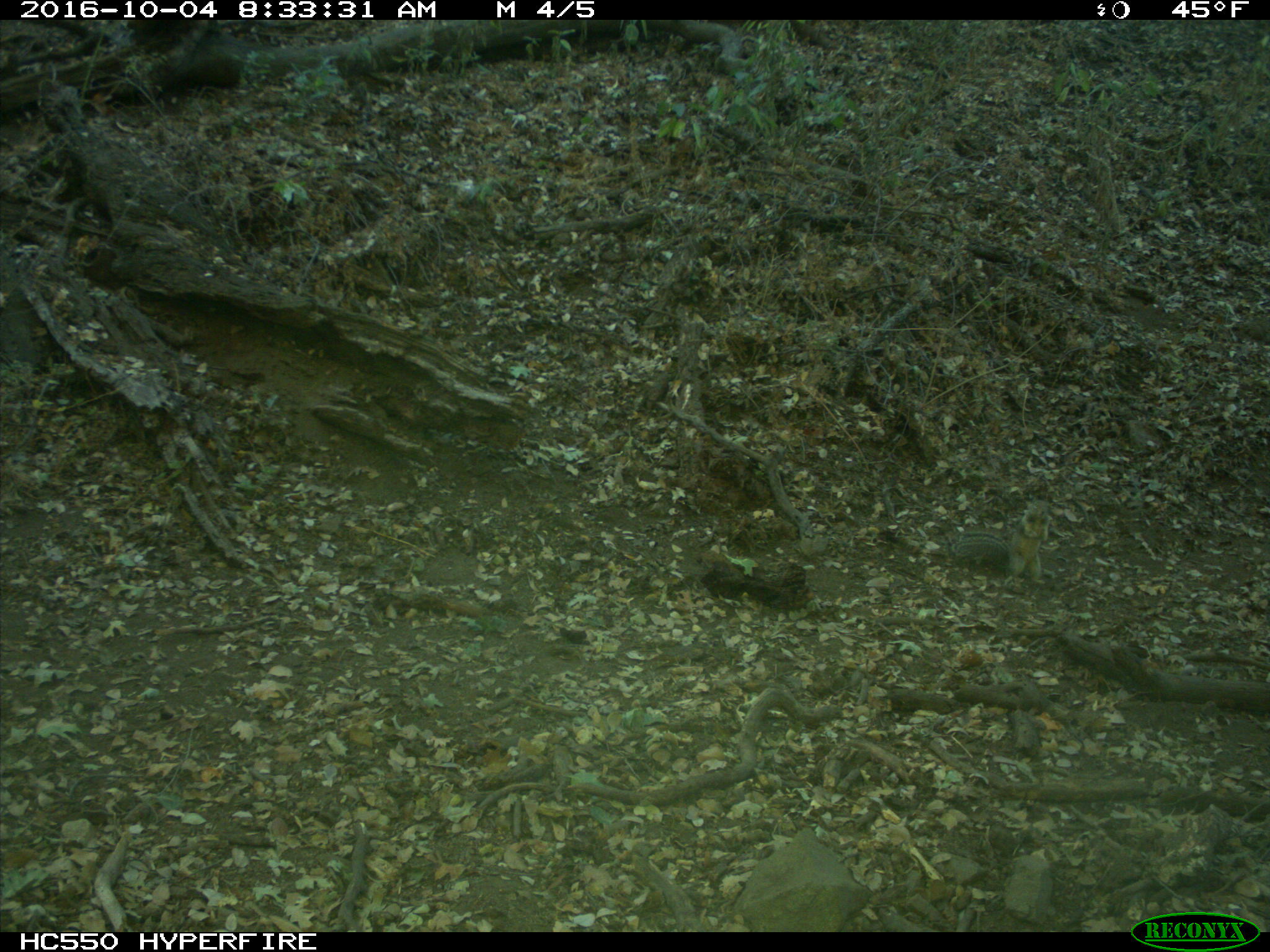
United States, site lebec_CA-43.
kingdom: Animalia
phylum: Chordata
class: Mammalia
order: Rodentia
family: Sciuridae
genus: Otospermophilus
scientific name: Otospermophilus beecheyi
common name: california ground squirrel